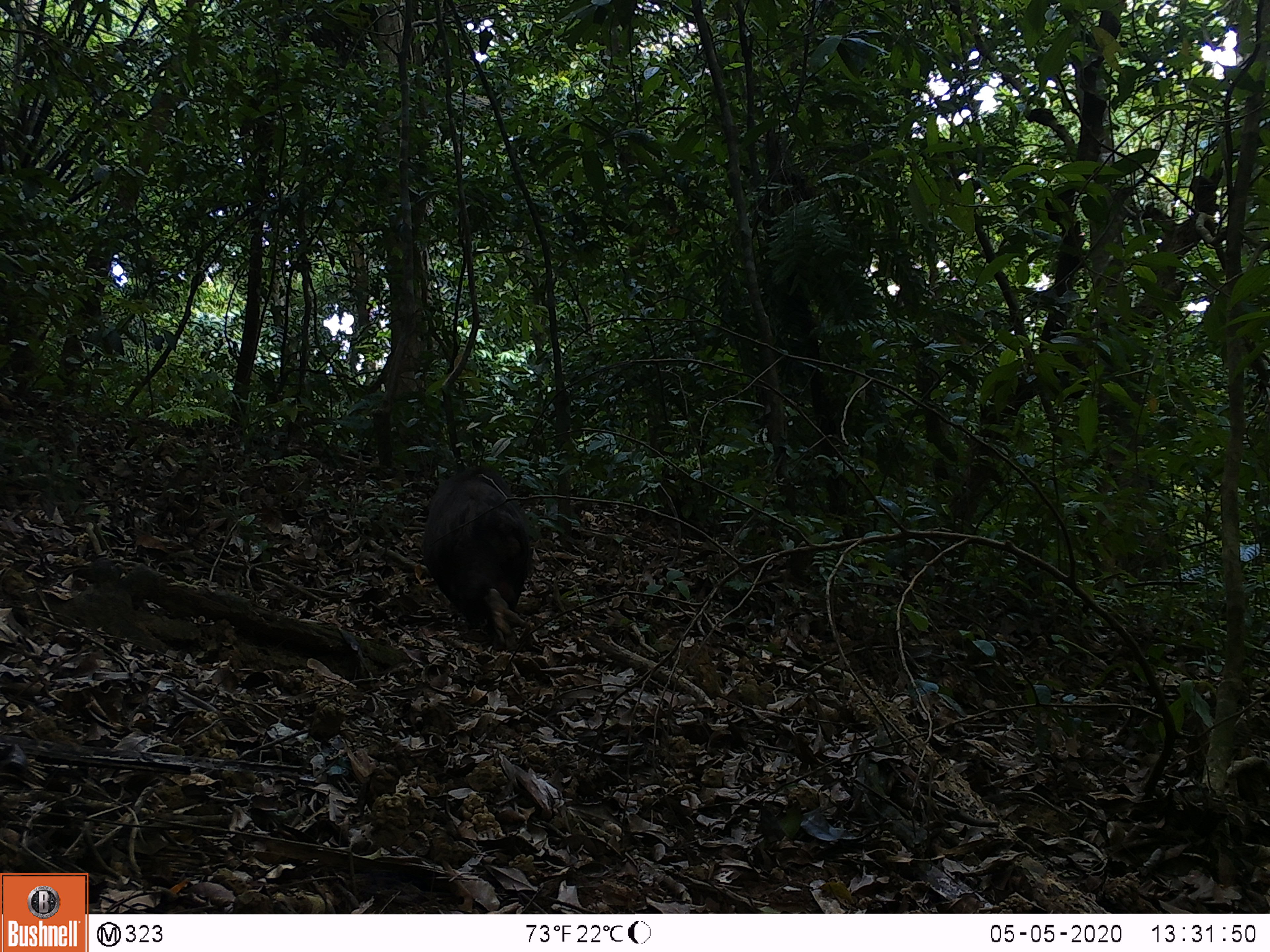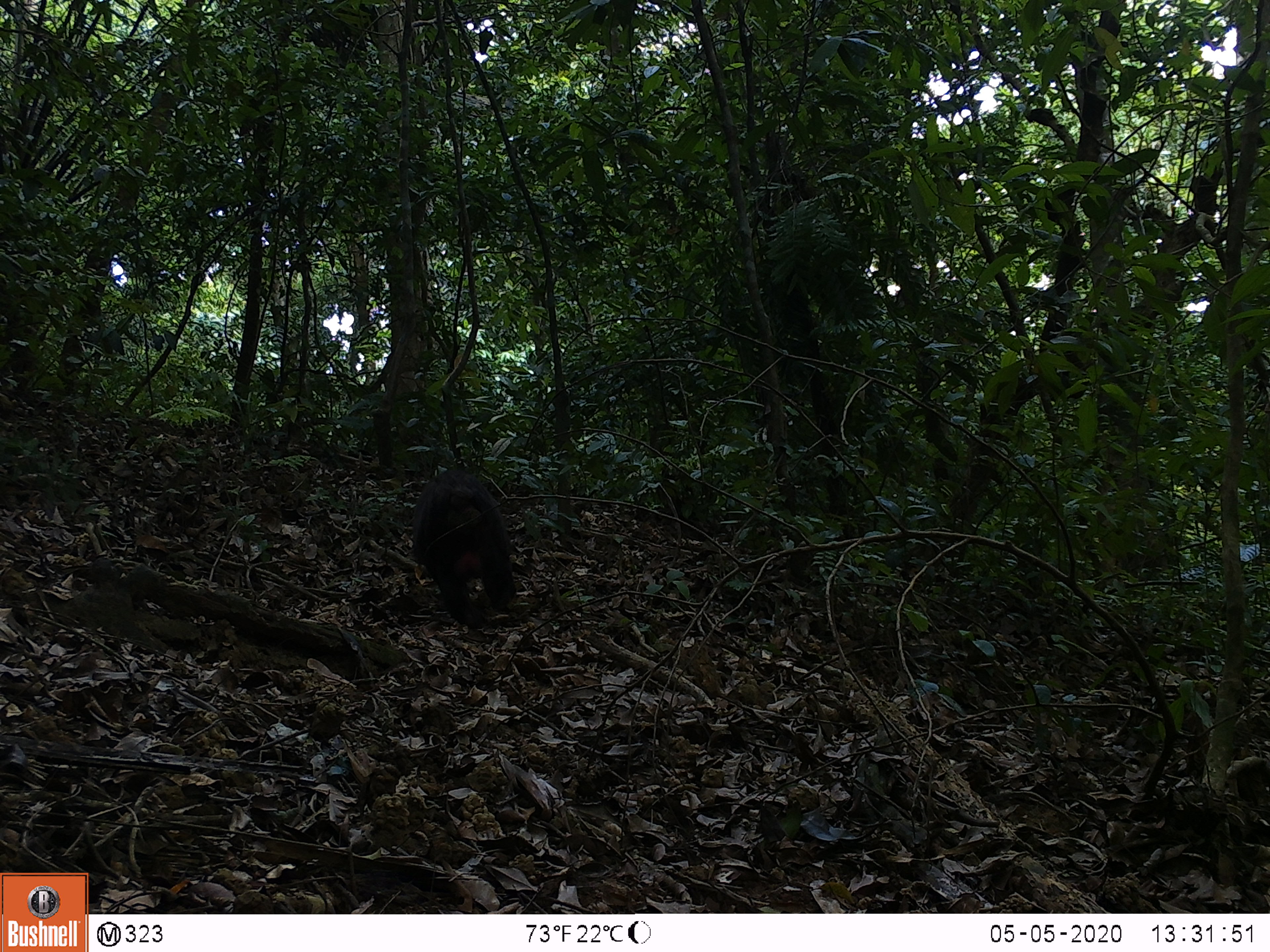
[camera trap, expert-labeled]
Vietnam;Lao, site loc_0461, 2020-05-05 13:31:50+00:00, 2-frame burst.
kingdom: Animalia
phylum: Chordata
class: Mammalia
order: Primates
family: Cercopithecidae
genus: Macaca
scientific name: Macaca arctoides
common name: stump-tailed macaque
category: stump tailed macaque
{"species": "stump tailed macaque (stump-tailed macaque) (Macaca arctoides)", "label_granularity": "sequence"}